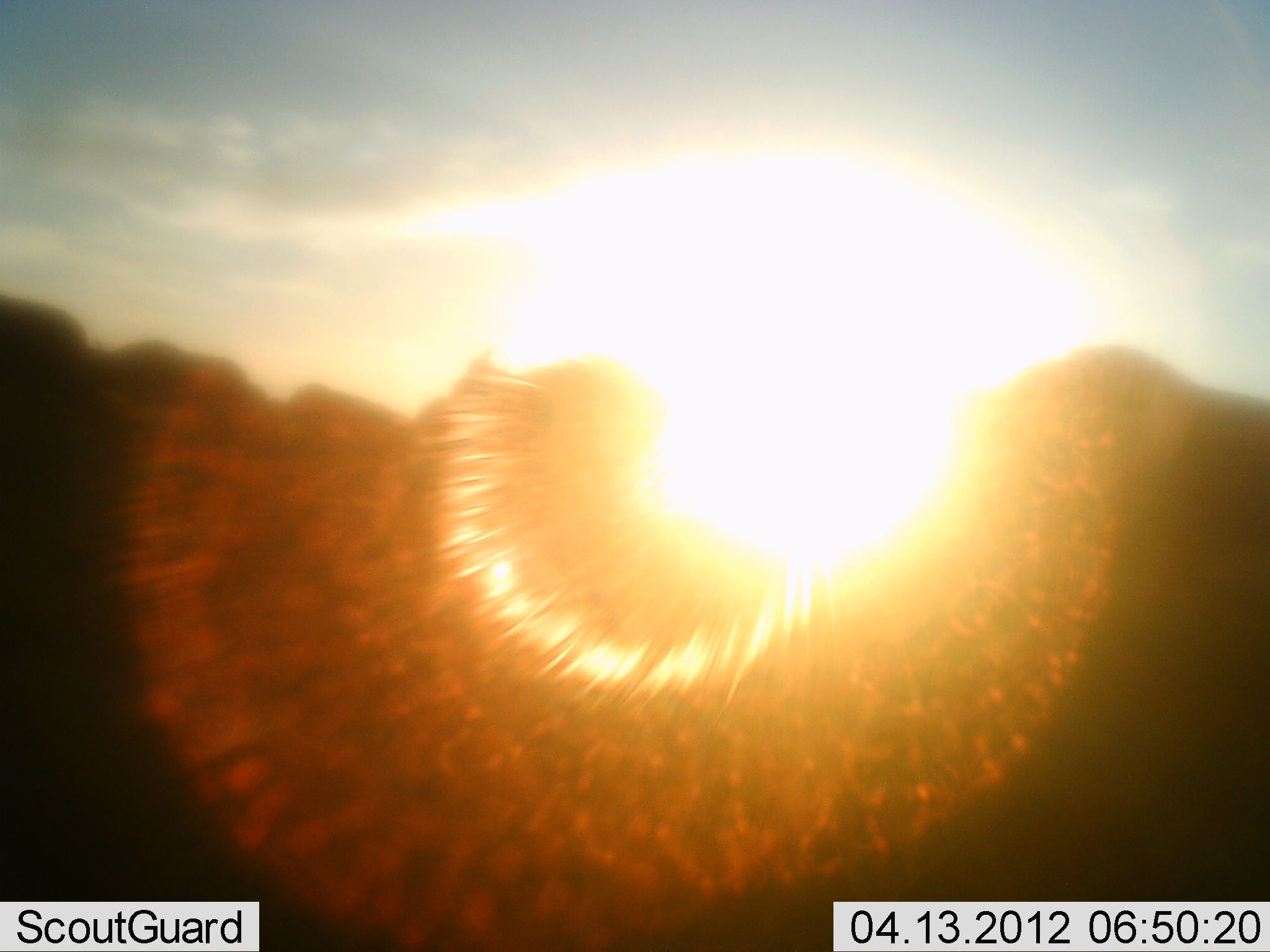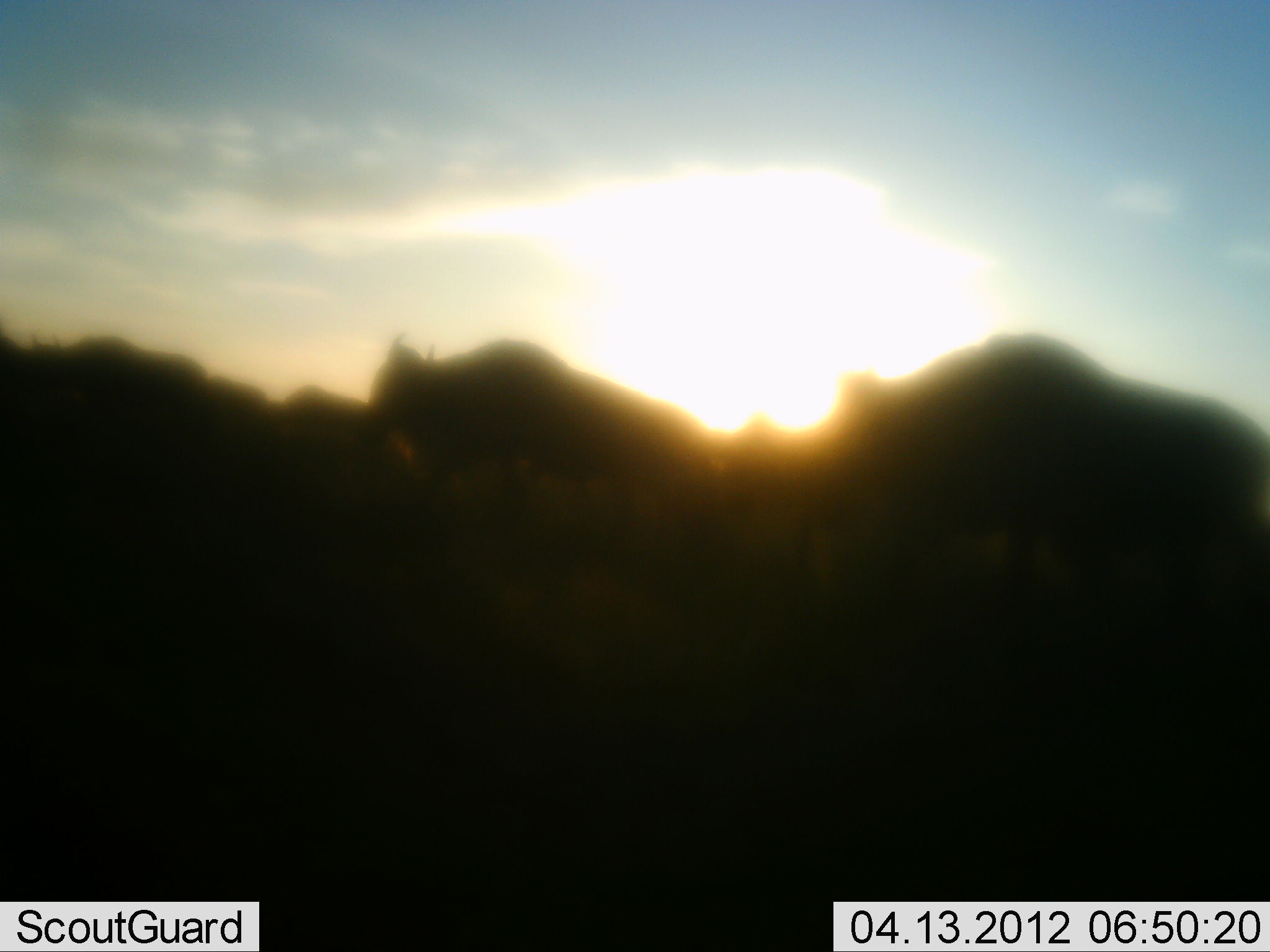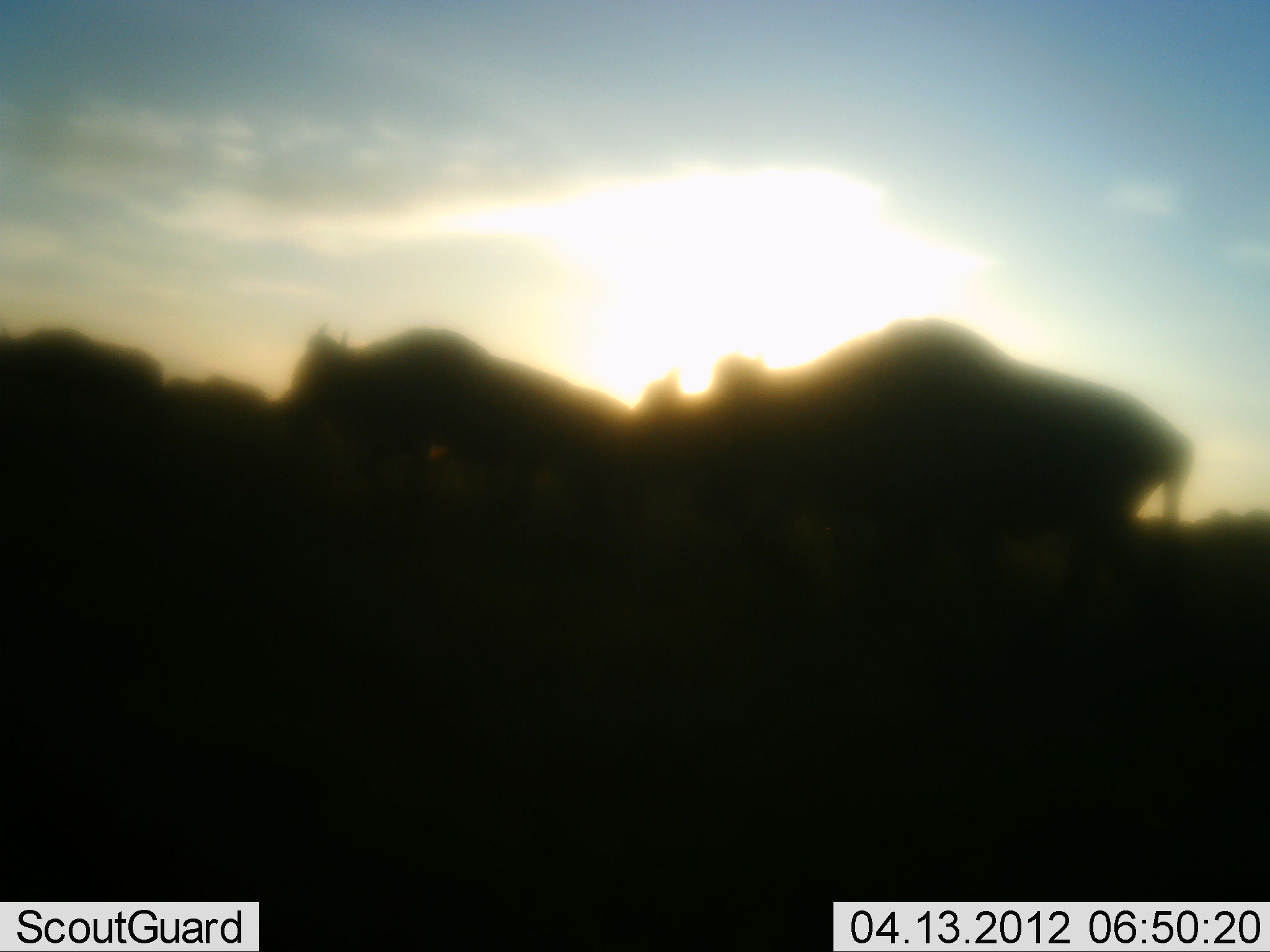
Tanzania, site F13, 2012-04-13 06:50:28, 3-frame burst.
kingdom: Animalia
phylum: Chordata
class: Mammalia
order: Artiodactyla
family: Bovidae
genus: Connochaetes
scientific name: Connochaetes taurinus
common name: blue wildebeest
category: wildebeest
Wildebeest (blue wildebeest) (Connochaetes taurinus), count 4. Behavior (volunteer vote fractions): standing 6%, resting 0%, moving 94%, interacting 0%. Young present (vote fraction): 0%. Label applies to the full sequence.